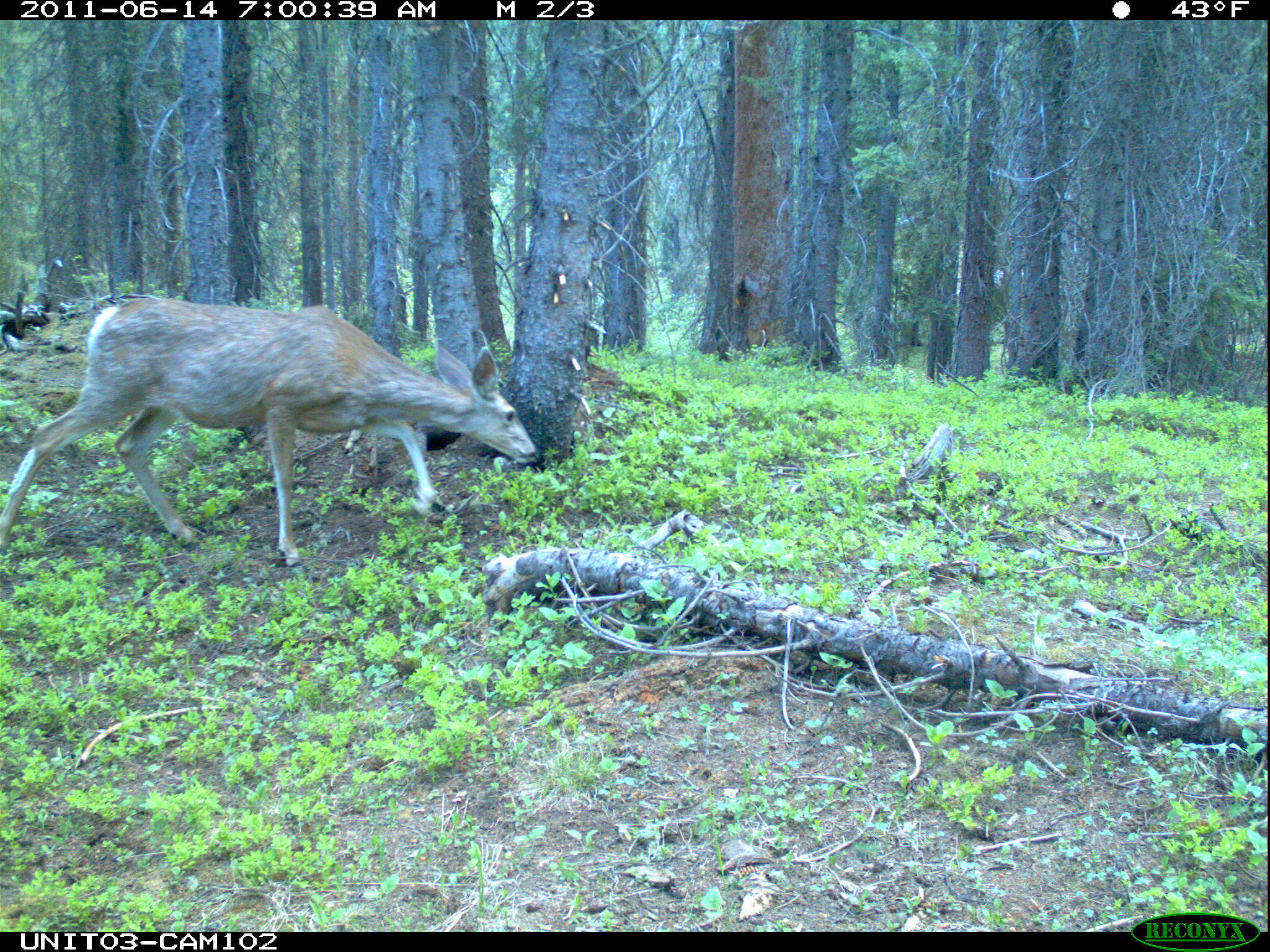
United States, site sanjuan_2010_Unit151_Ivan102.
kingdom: Animalia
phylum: Chordata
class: Mammalia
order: Artiodactyla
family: Cervidae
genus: Odocoileus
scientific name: Odocoileus hemionus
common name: mule deer